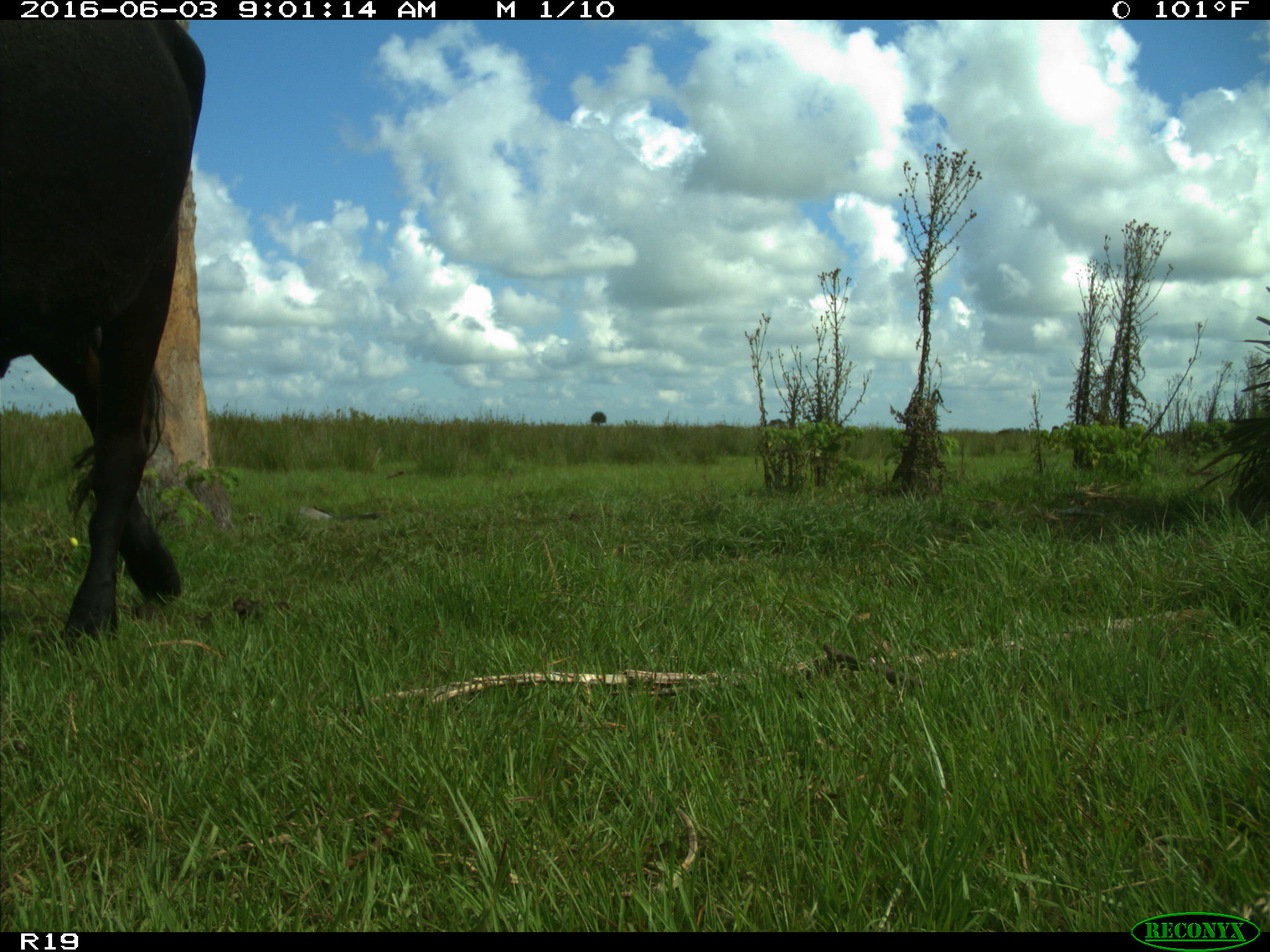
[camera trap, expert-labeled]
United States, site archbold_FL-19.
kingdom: Animalia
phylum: Chordata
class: Mammalia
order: Artiodactyla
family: Bovidae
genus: Bos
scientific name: Bos taurus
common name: domestic cow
Bos taurus (domestic cow).